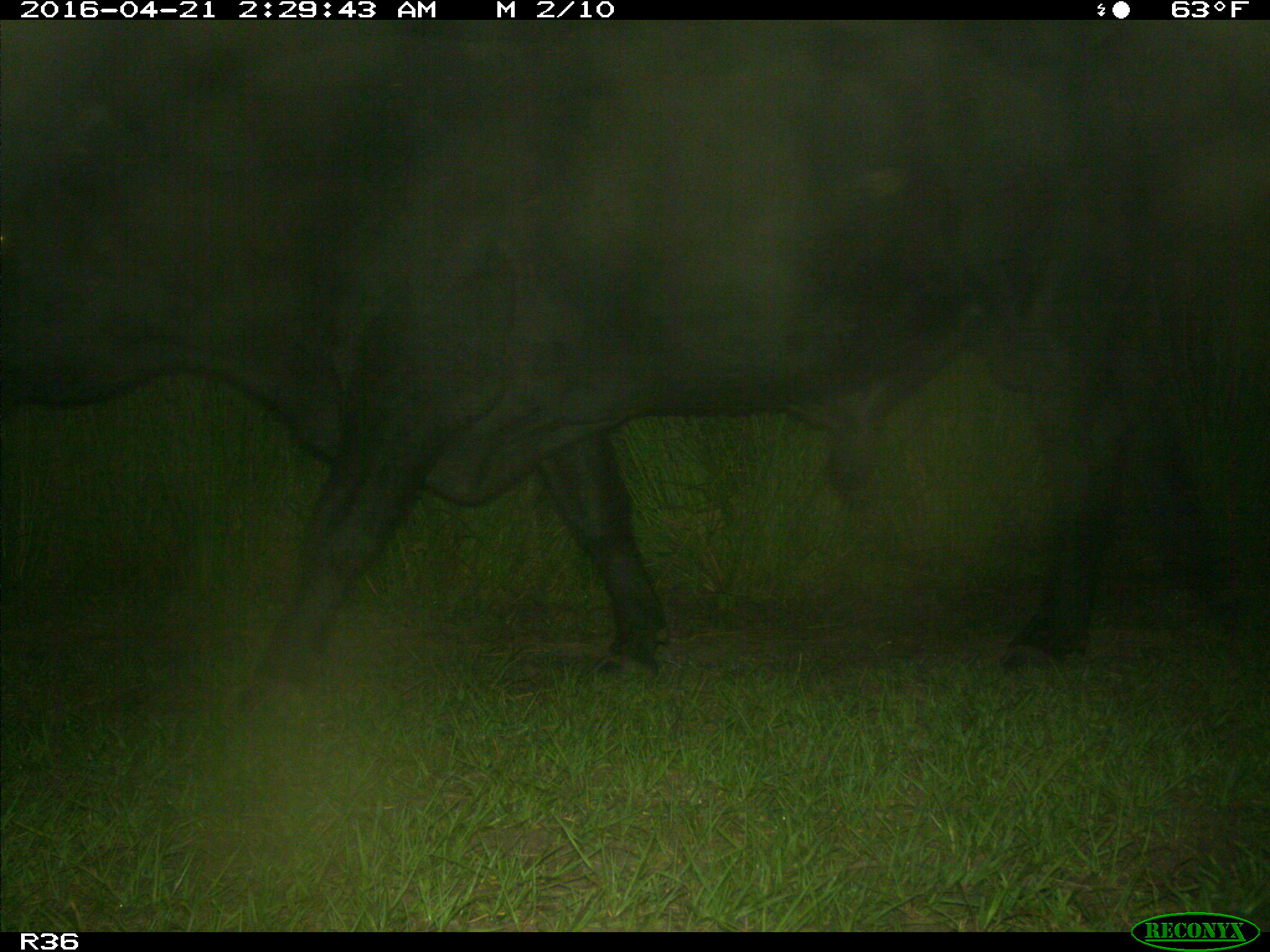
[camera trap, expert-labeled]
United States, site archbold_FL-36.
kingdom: Animalia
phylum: Chordata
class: Mammalia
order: Artiodactyla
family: Bovidae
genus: Bos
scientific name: Bos taurus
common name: domestic cow